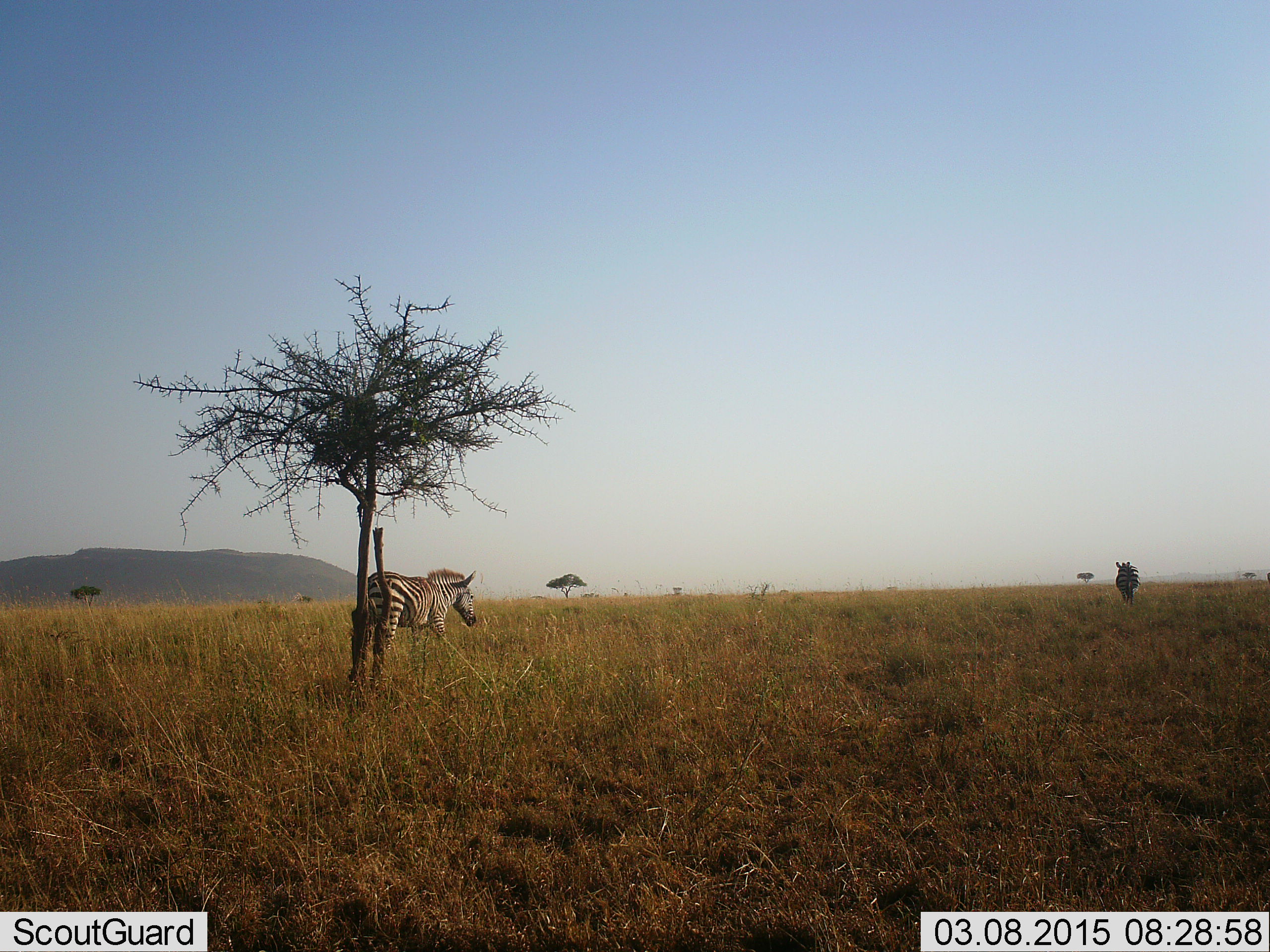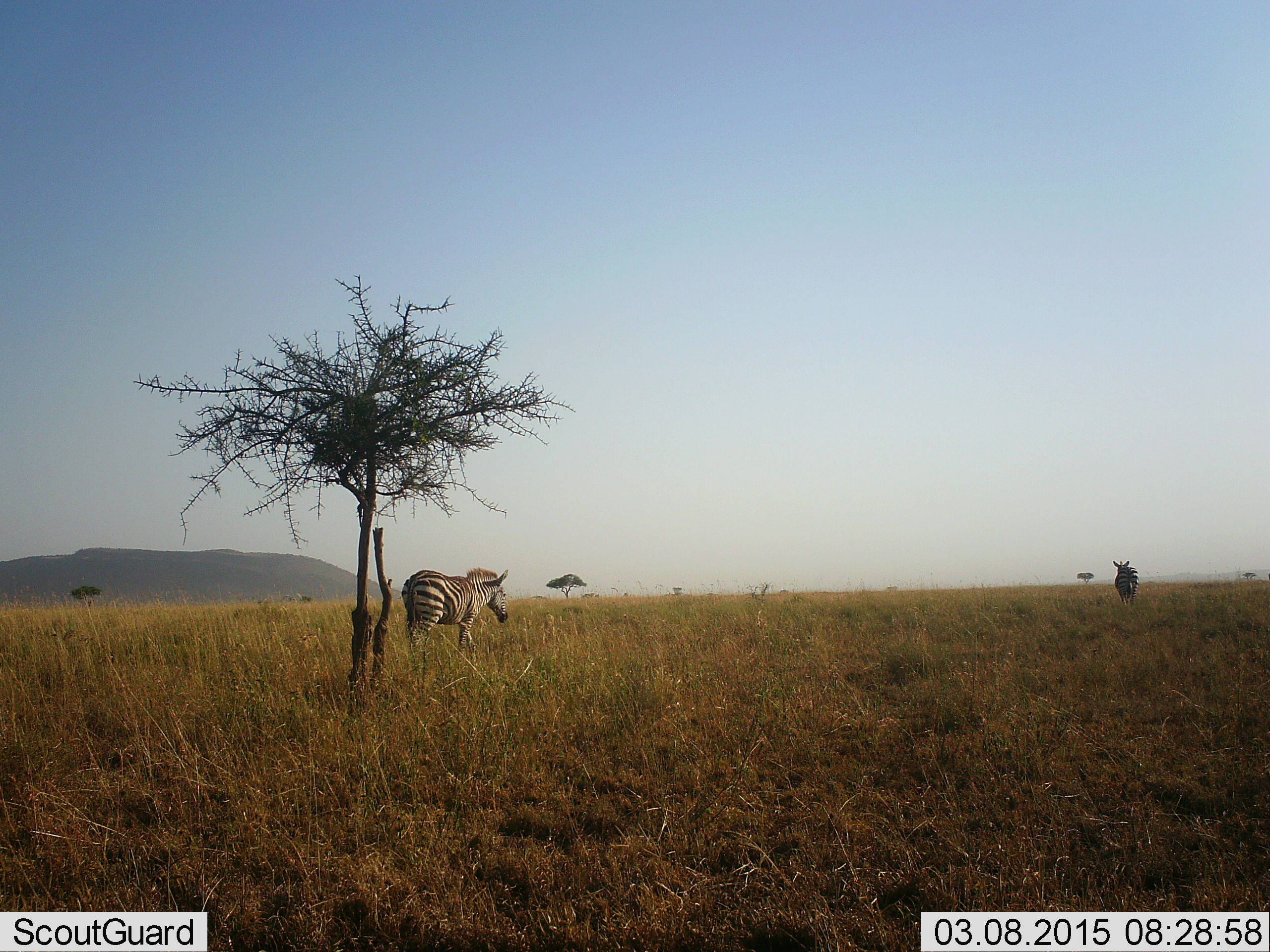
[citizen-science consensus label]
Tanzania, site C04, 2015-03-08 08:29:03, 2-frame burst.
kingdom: Animalia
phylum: Chordata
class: Mammalia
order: Perissodactyla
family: Equidae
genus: Equus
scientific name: Equus quagga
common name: plains zebra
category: zebra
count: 2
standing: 10%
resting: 0%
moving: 100%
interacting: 0%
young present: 10%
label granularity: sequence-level